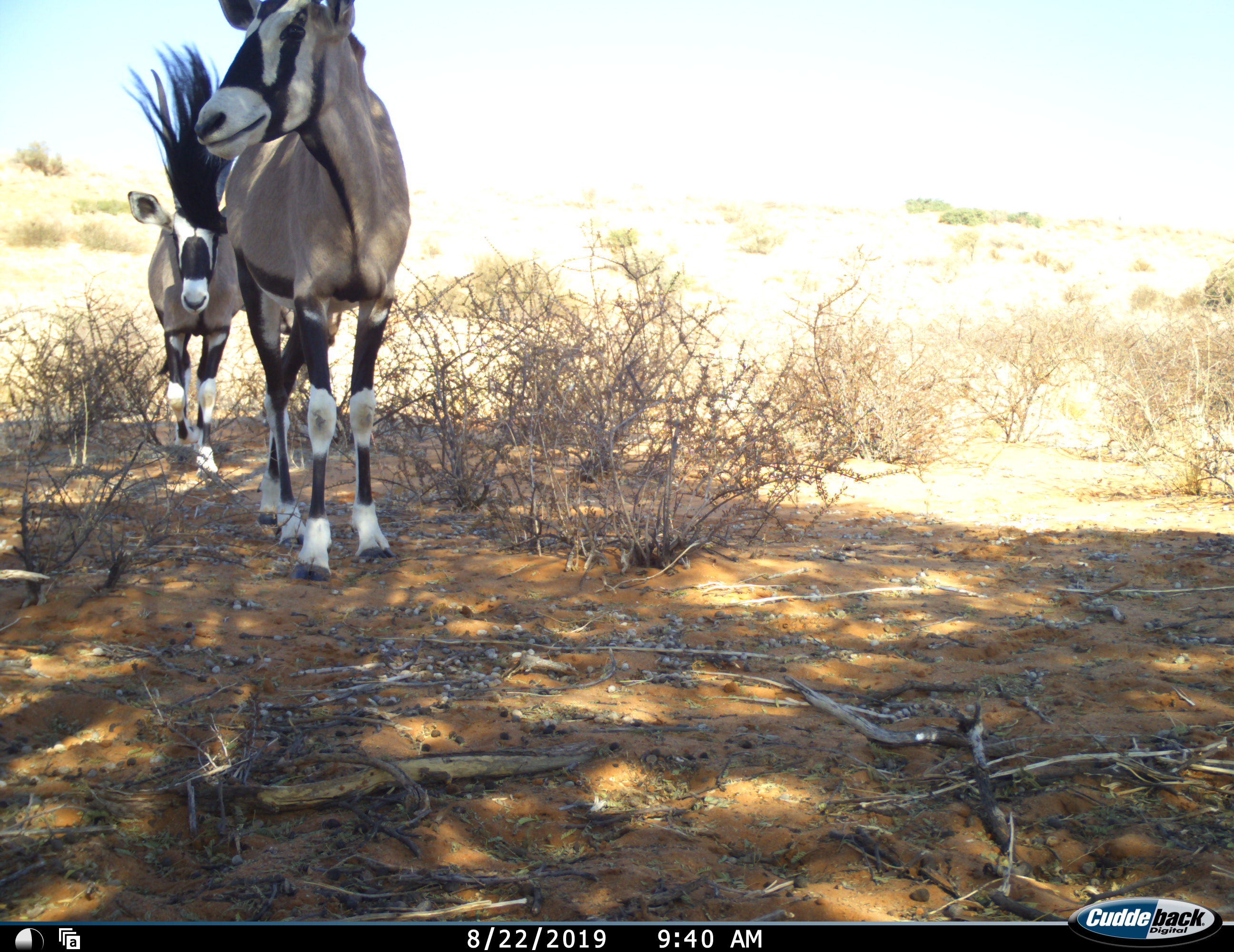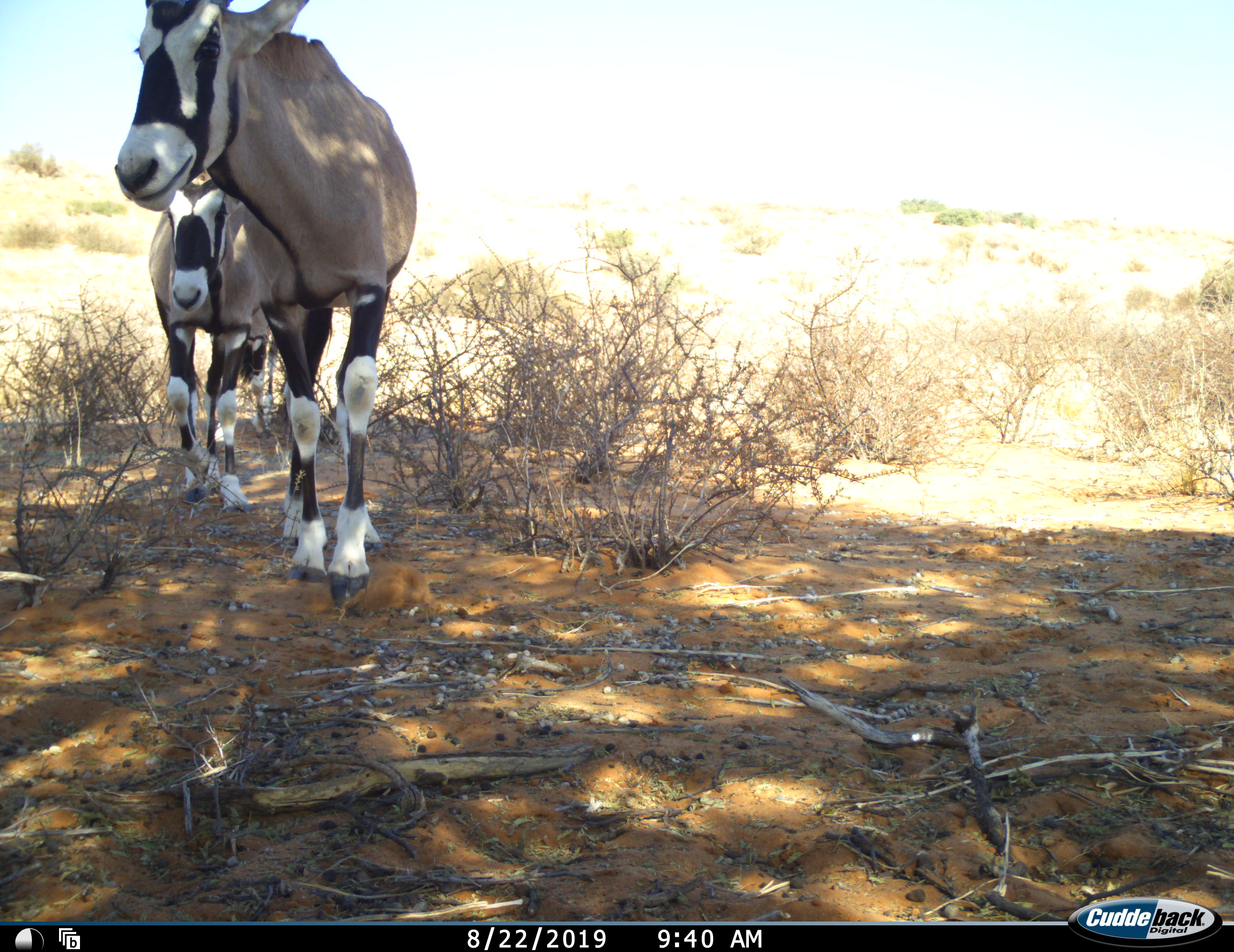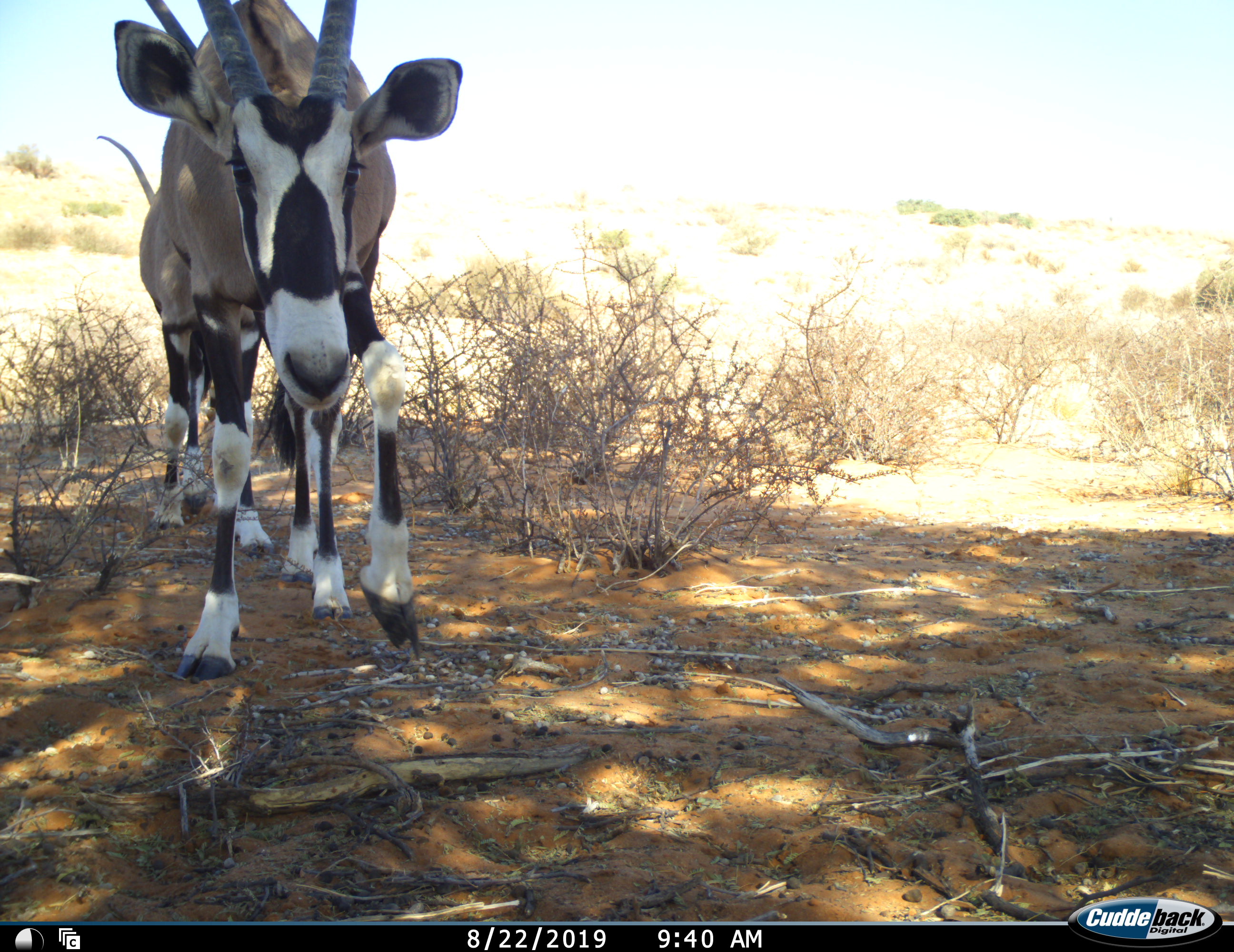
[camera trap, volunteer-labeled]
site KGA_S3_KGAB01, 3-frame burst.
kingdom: Animalia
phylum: Chordata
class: Mammalia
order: Artiodactyla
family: Bovidae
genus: Oryx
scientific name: Oryx gazella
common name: gemsbok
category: oryx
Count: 2.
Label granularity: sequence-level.